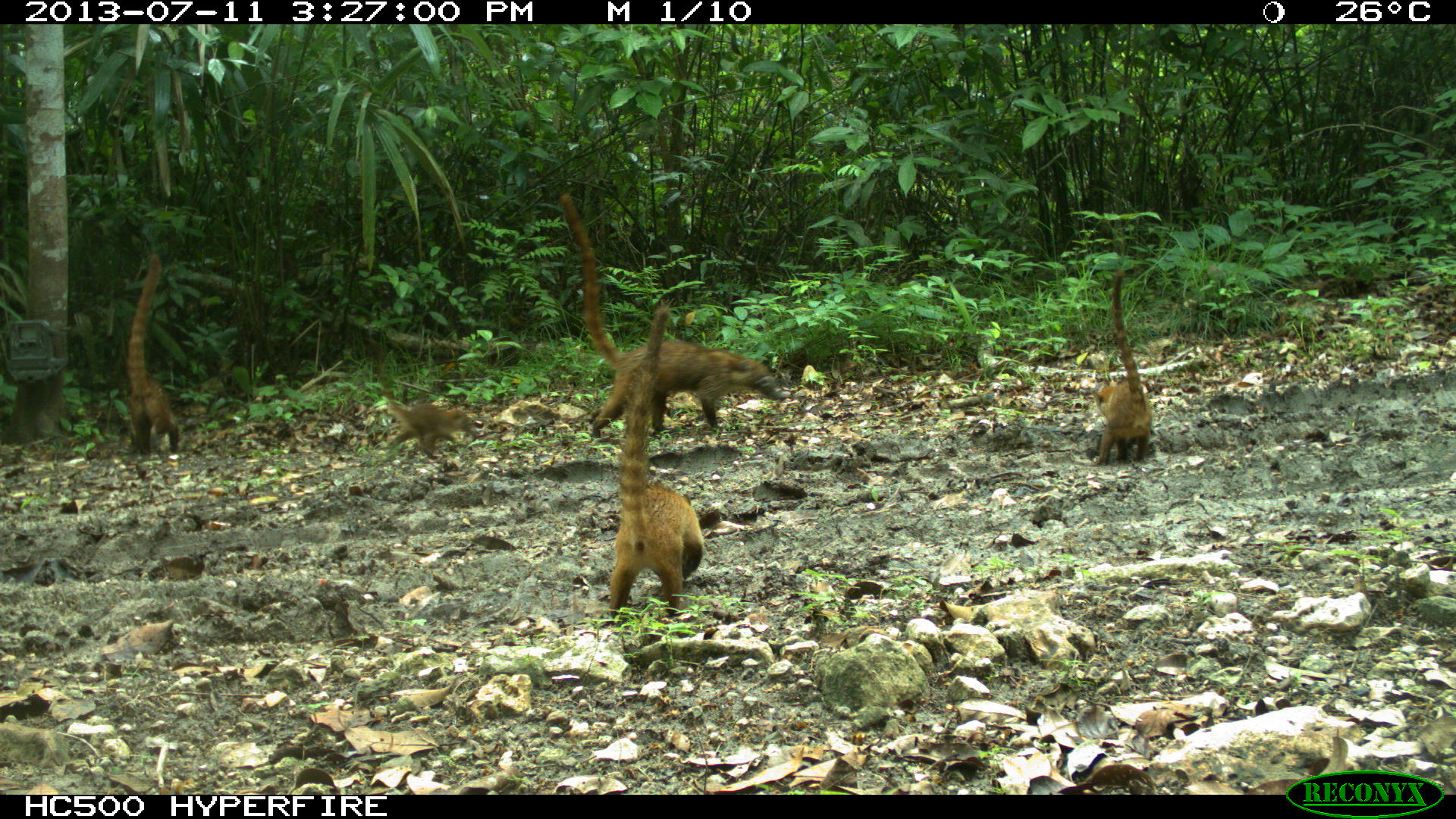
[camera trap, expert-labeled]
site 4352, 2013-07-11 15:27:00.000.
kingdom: Animalia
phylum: Chordata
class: Mammalia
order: Carnivora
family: Procyonidae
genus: Nasua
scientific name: Nasua narica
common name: white-nosed coati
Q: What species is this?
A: Nasua narica (white-nosed coati).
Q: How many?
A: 8.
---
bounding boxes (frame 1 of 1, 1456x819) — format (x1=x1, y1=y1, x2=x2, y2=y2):
nasua narica: (x1=562, y1=189, x2=789, y2=435); (x1=607, y1=307, x2=701, y2=618); (x1=363, y1=334, x2=477, y2=457); (x1=1093, y1=266, x2=1153, y2=465); (x1=124, y1=255, x2=181, y2=458)